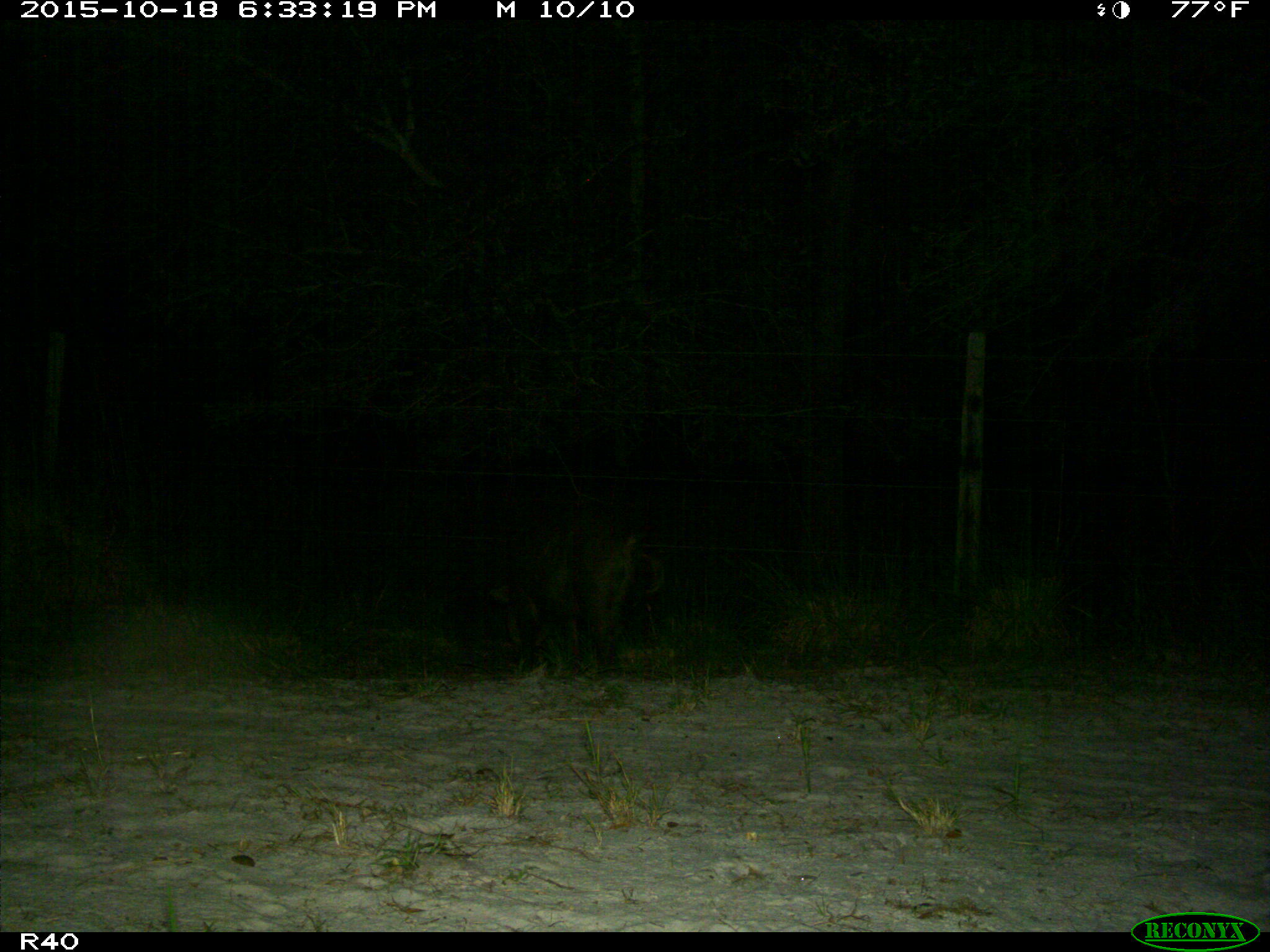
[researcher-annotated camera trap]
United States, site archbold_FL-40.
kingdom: Animalia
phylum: Chordata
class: Mammalia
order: Artiodactyla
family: Suidae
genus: Sus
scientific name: Sus scrofa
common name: wild boar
Sus scrofa (wild boar).